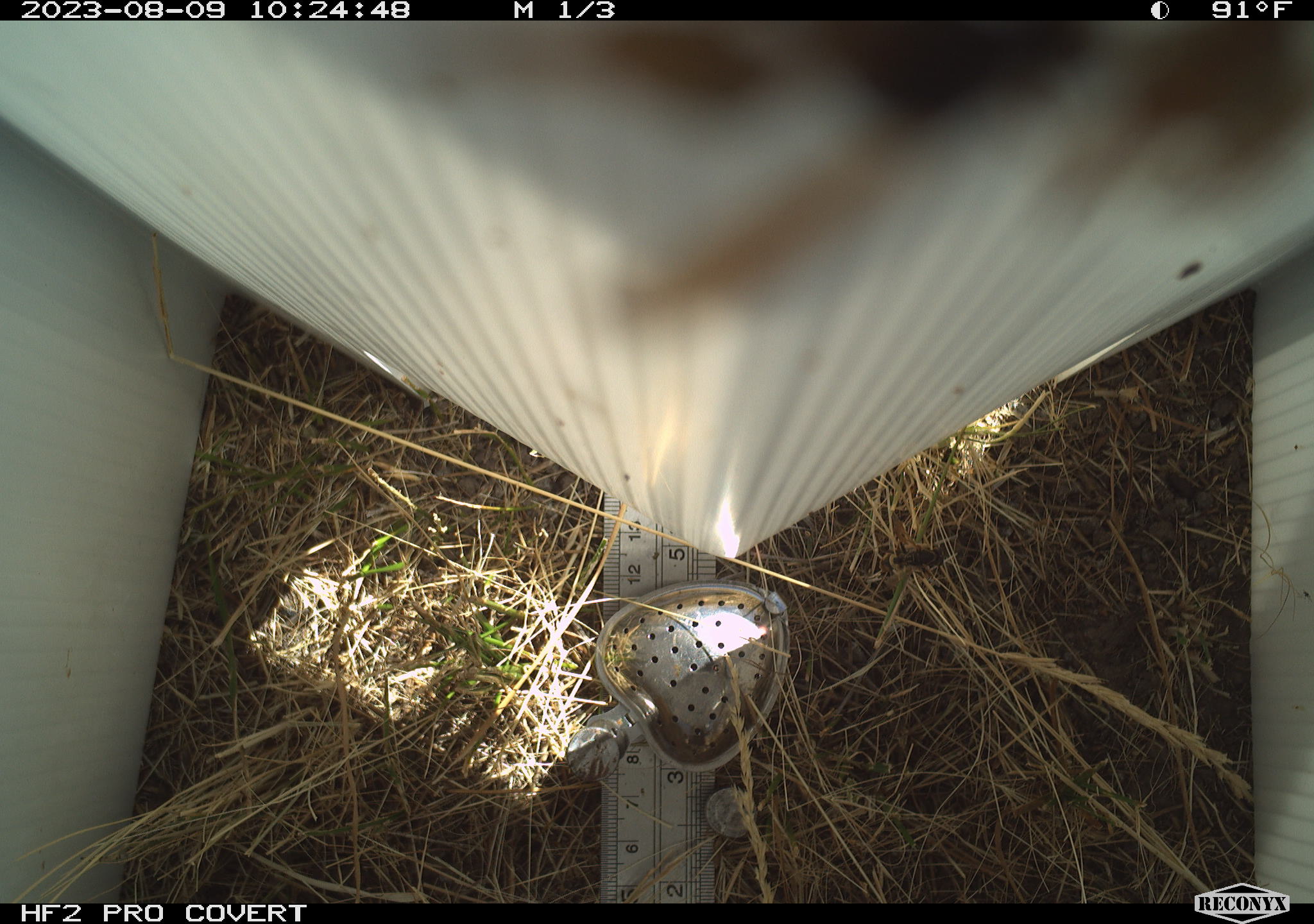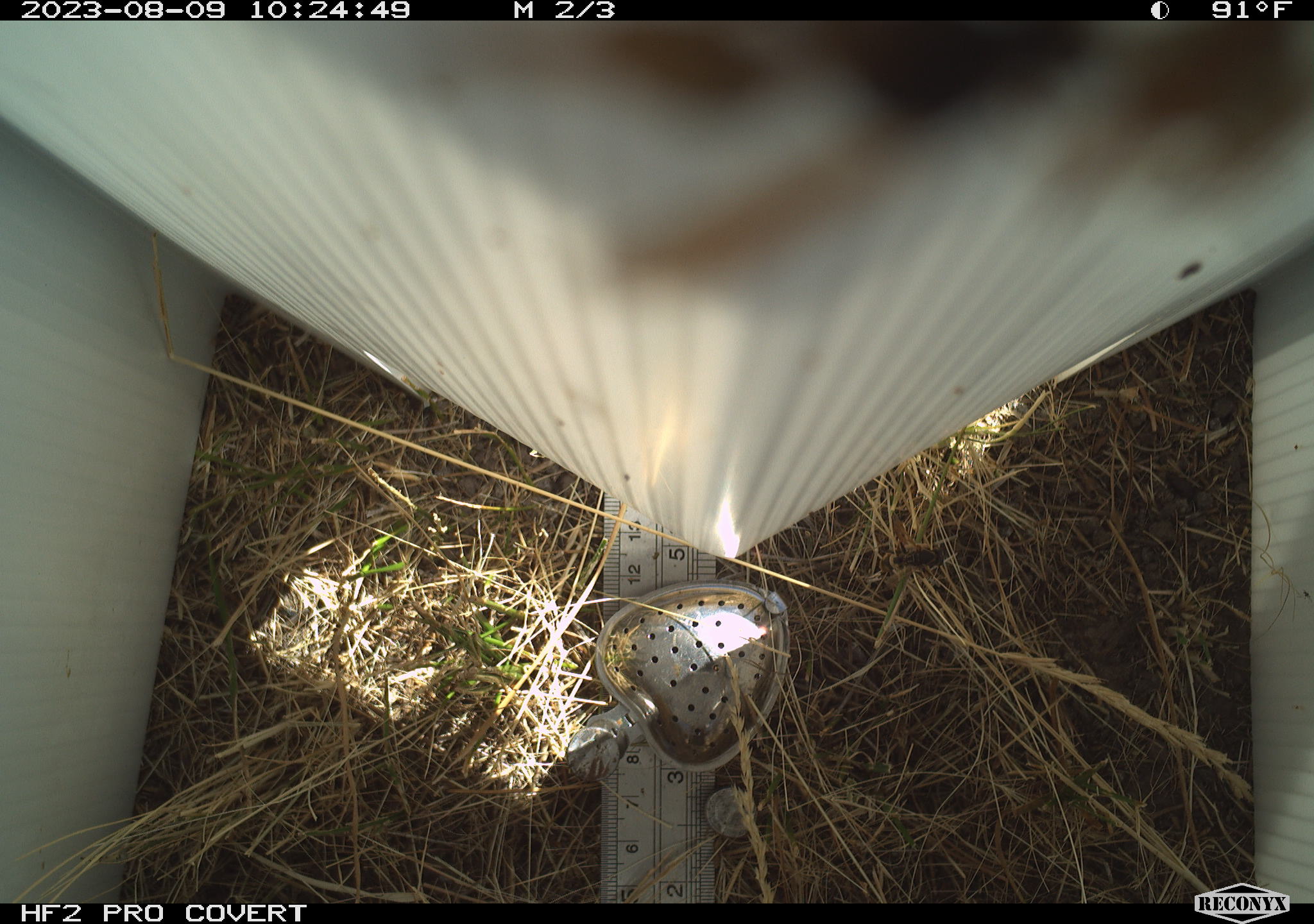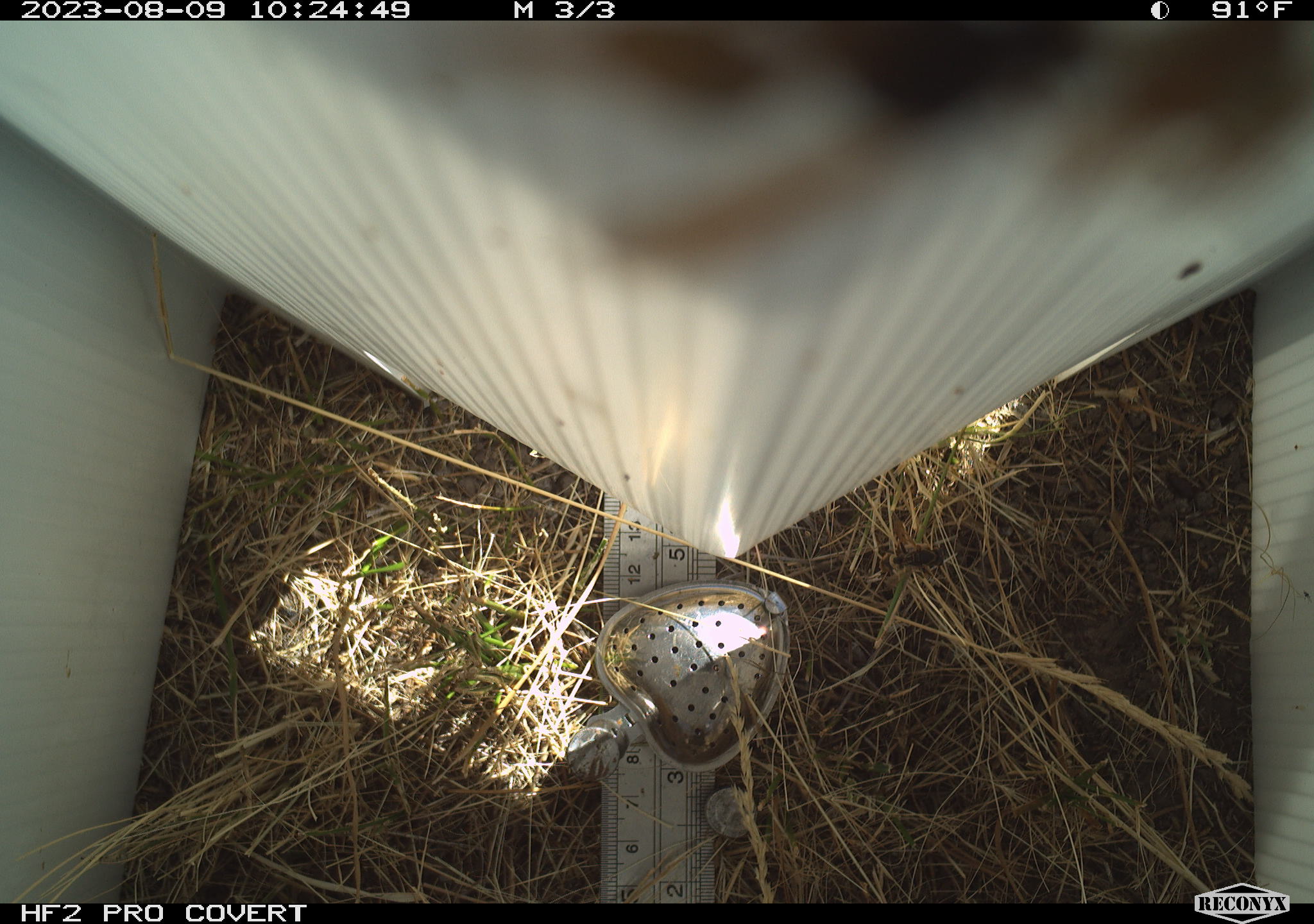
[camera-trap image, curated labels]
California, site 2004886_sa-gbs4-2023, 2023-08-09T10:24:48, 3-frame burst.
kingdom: Animalia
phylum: Arthropoda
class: Insecta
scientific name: Insecta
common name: insect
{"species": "insect (Insecta)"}